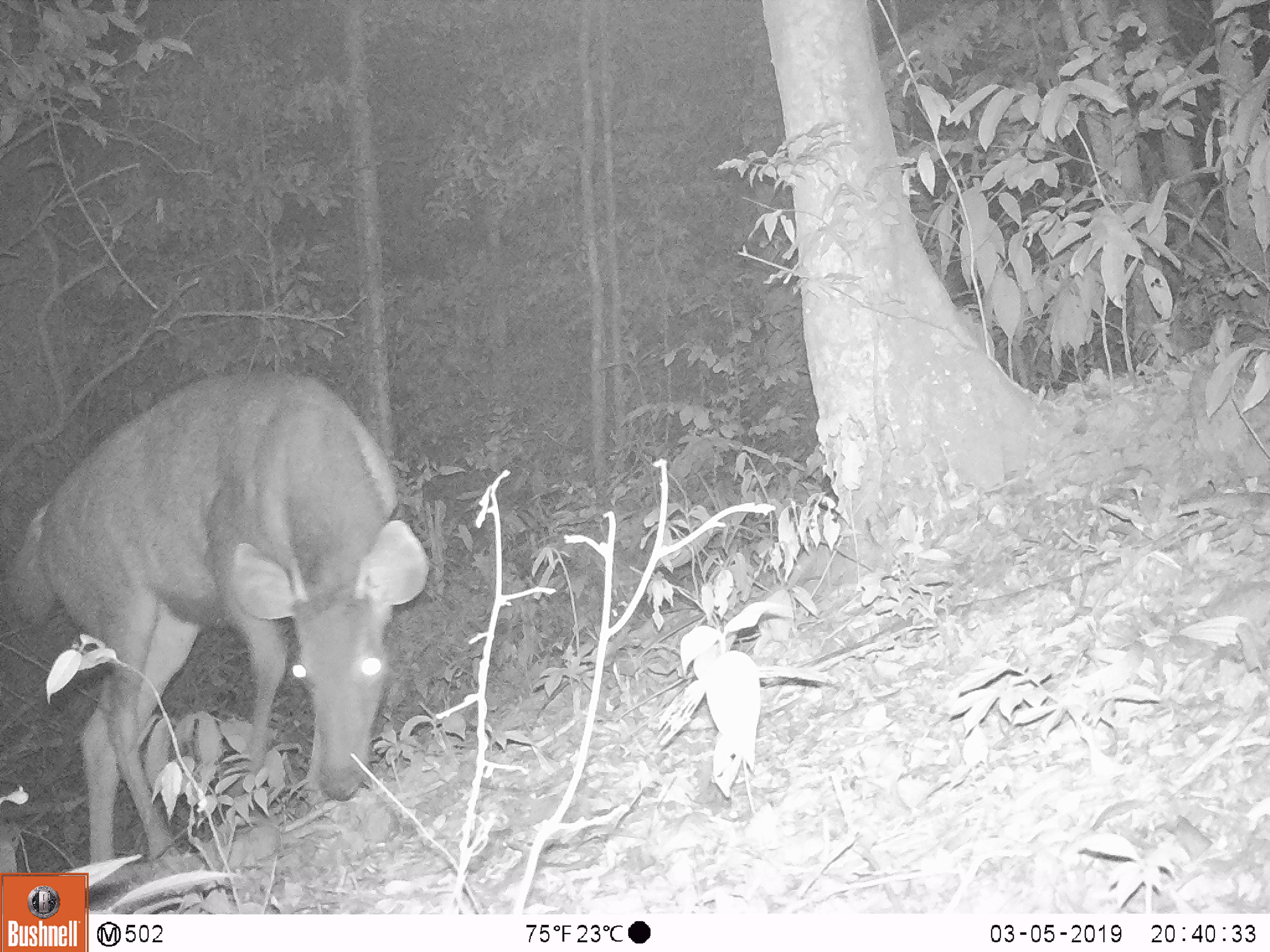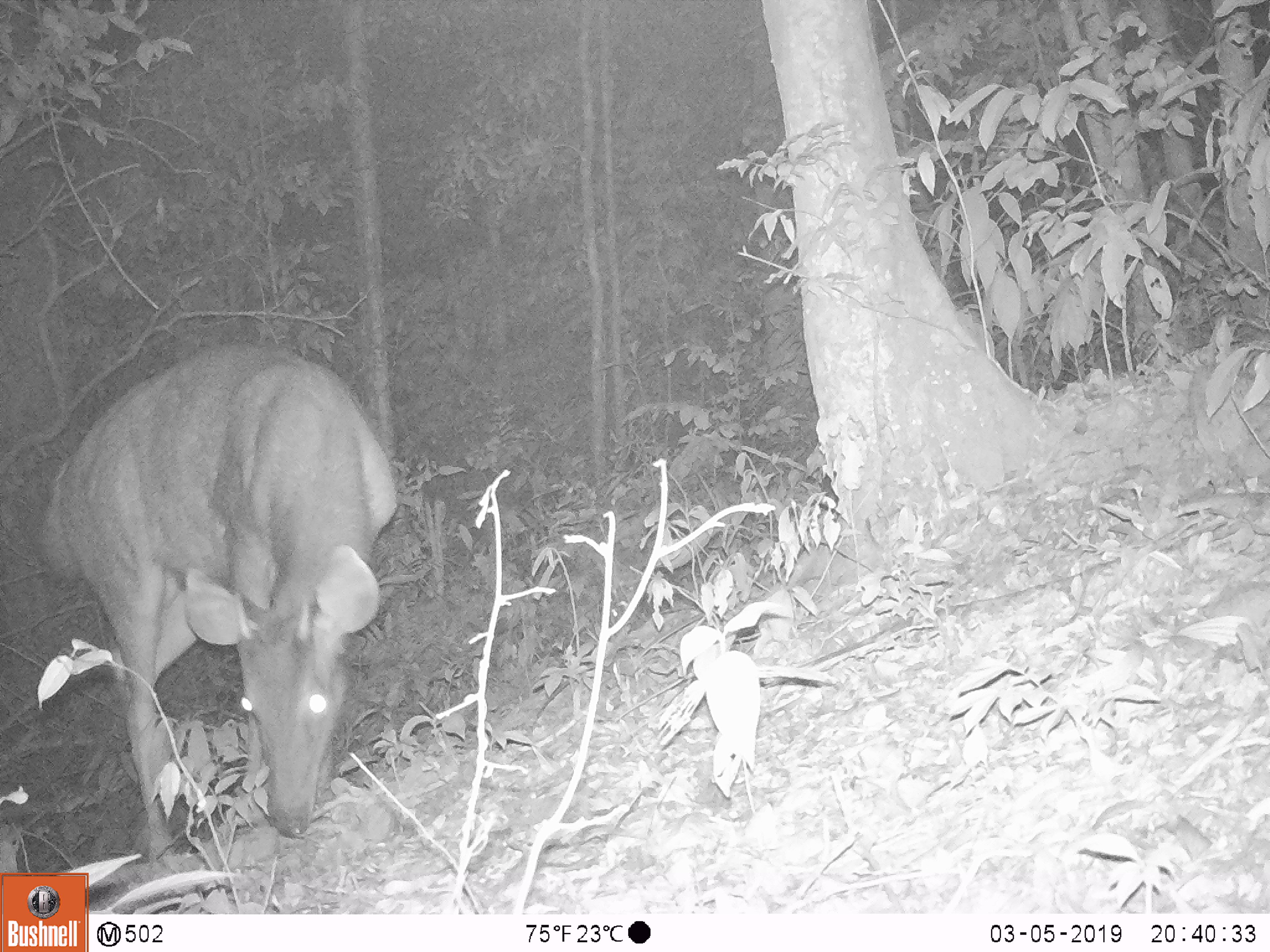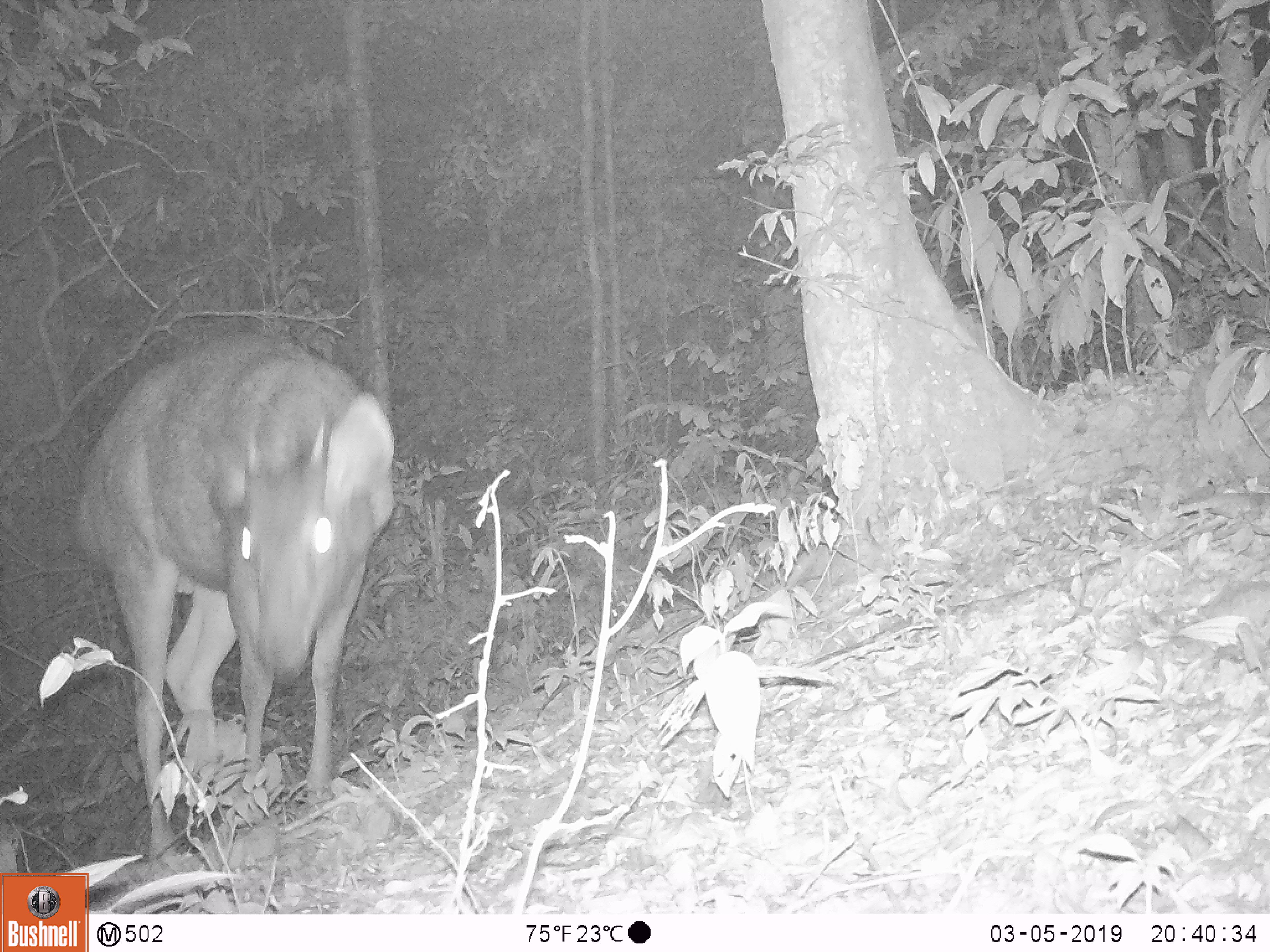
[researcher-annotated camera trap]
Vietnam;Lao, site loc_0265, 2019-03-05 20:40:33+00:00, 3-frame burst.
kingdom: Animalia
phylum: Chordata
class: Mammalia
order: Artiodactyla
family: Cervidae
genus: Rusa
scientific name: Rusa unicolor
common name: sambar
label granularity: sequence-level